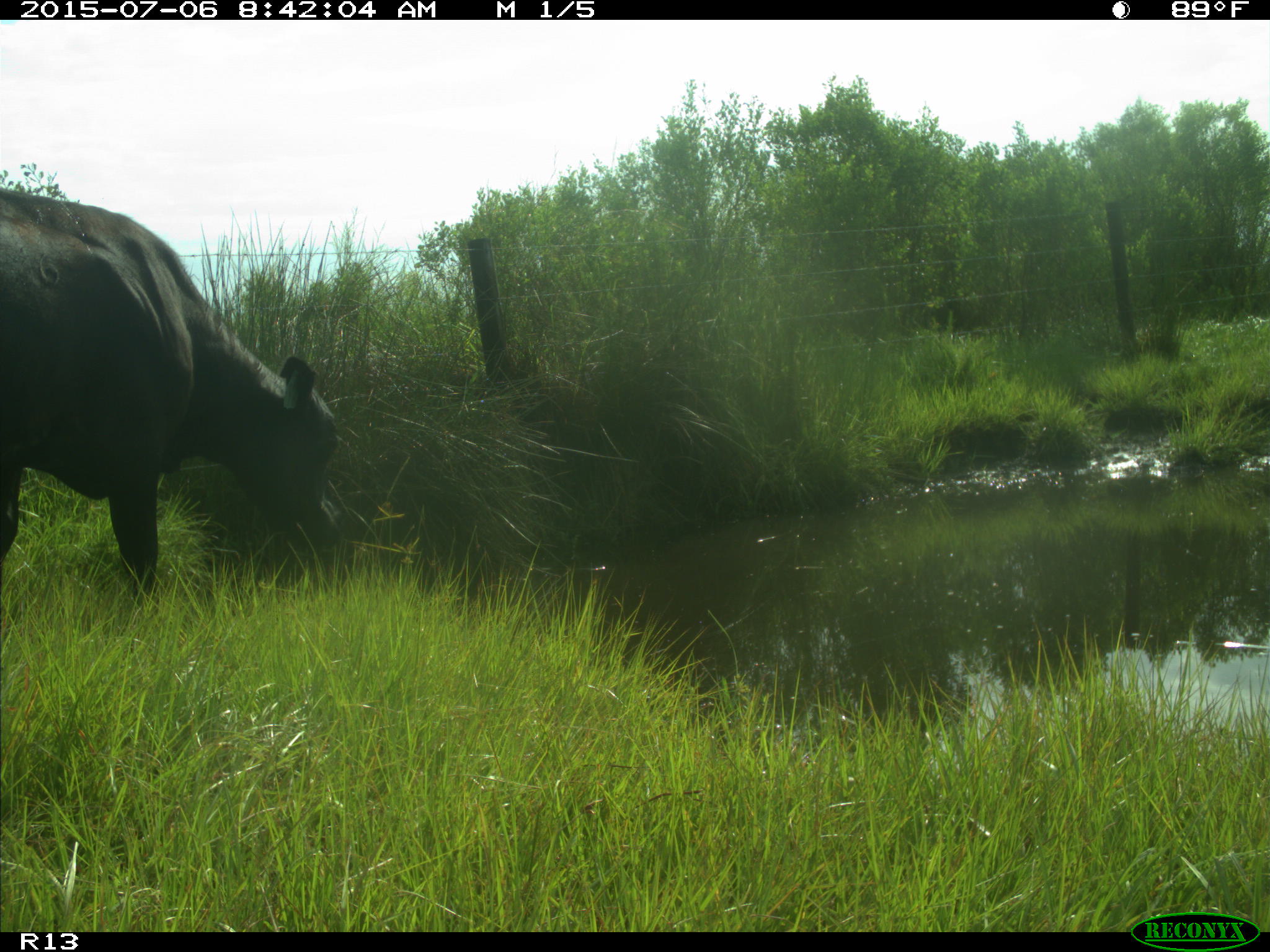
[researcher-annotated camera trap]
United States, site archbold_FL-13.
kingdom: Animalia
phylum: Chordata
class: Mammalia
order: Artiodactyla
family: Bovidae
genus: Bos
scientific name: Bos taurus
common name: domestic cow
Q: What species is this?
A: Bos taurus (domestic cow).